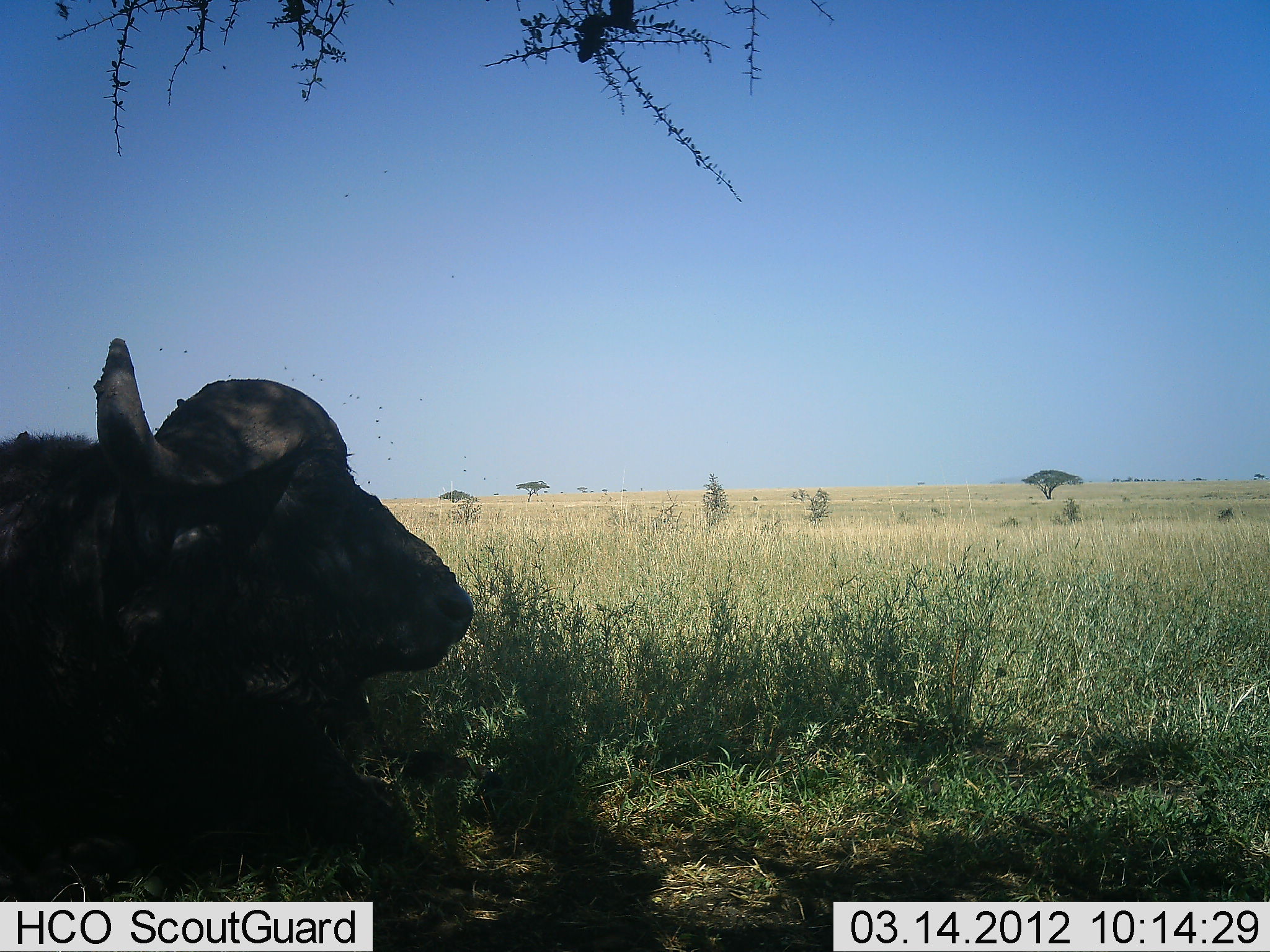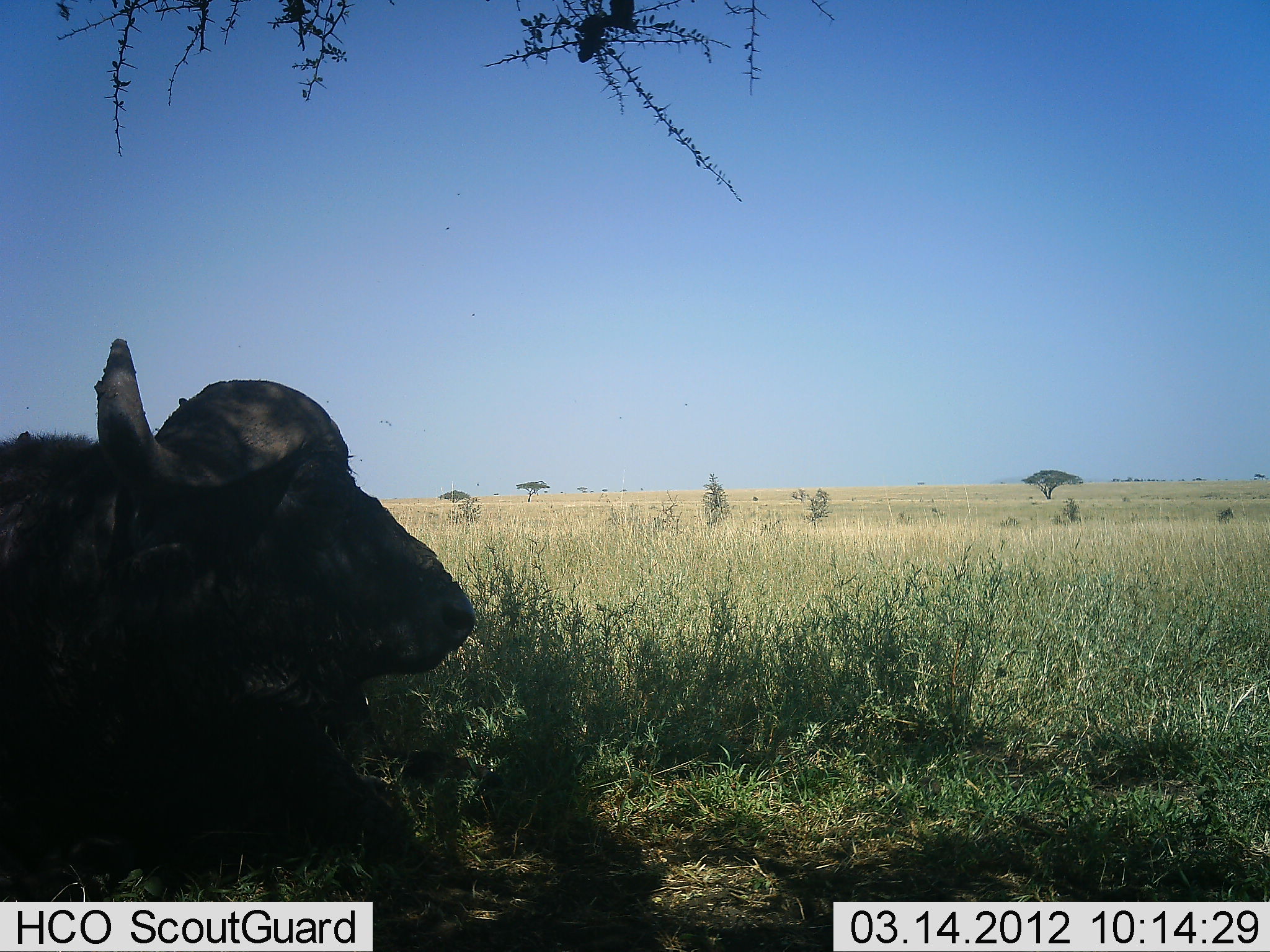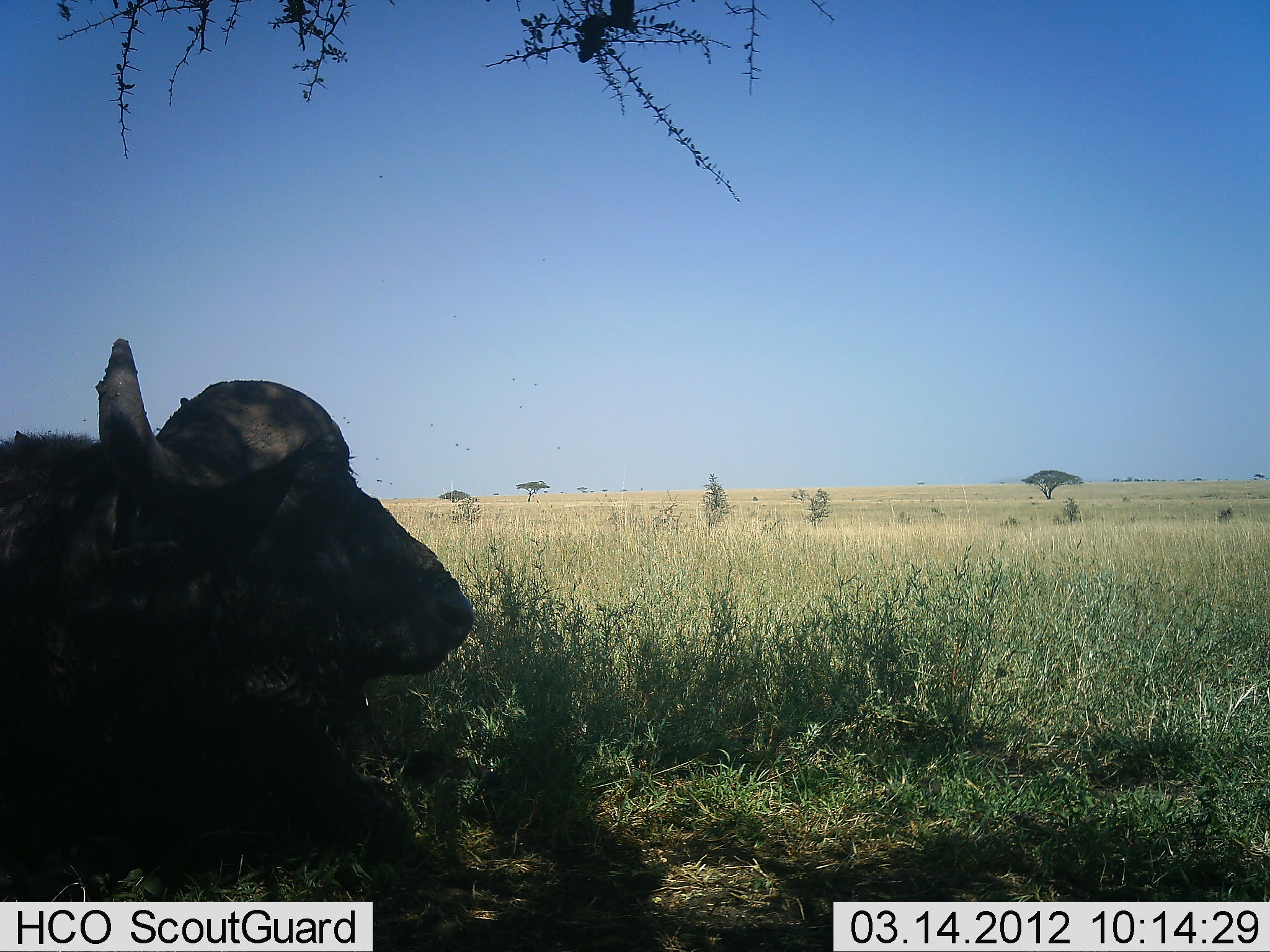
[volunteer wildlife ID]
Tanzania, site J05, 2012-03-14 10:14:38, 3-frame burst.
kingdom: Animalia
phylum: Chordata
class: Mammalia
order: Artiodactyla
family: Bovidae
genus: Syncerus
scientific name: Syncerus caffer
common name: cape buffalo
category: buffalo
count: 1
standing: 0%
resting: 100%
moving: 0%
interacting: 0%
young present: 0%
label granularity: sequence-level